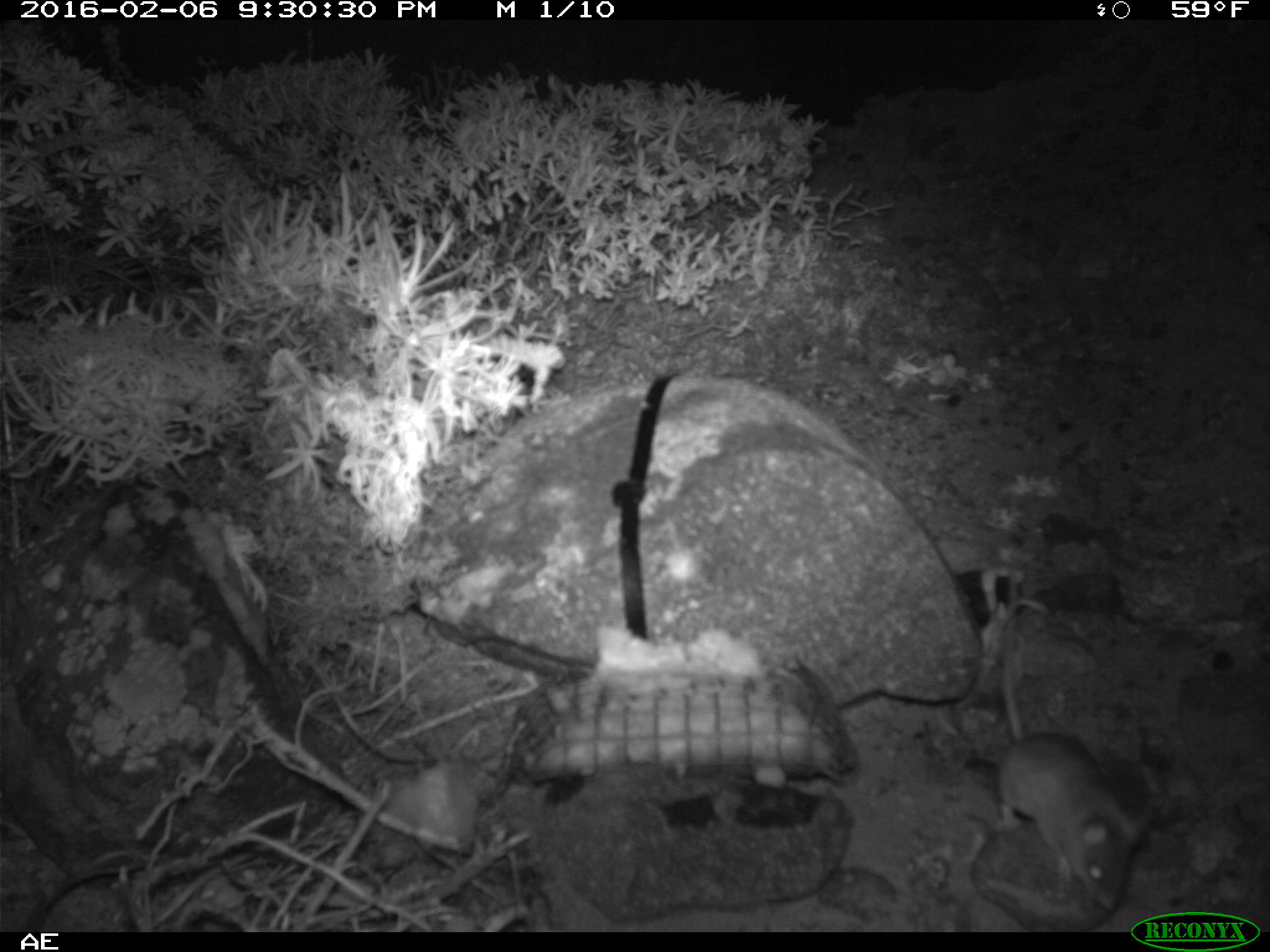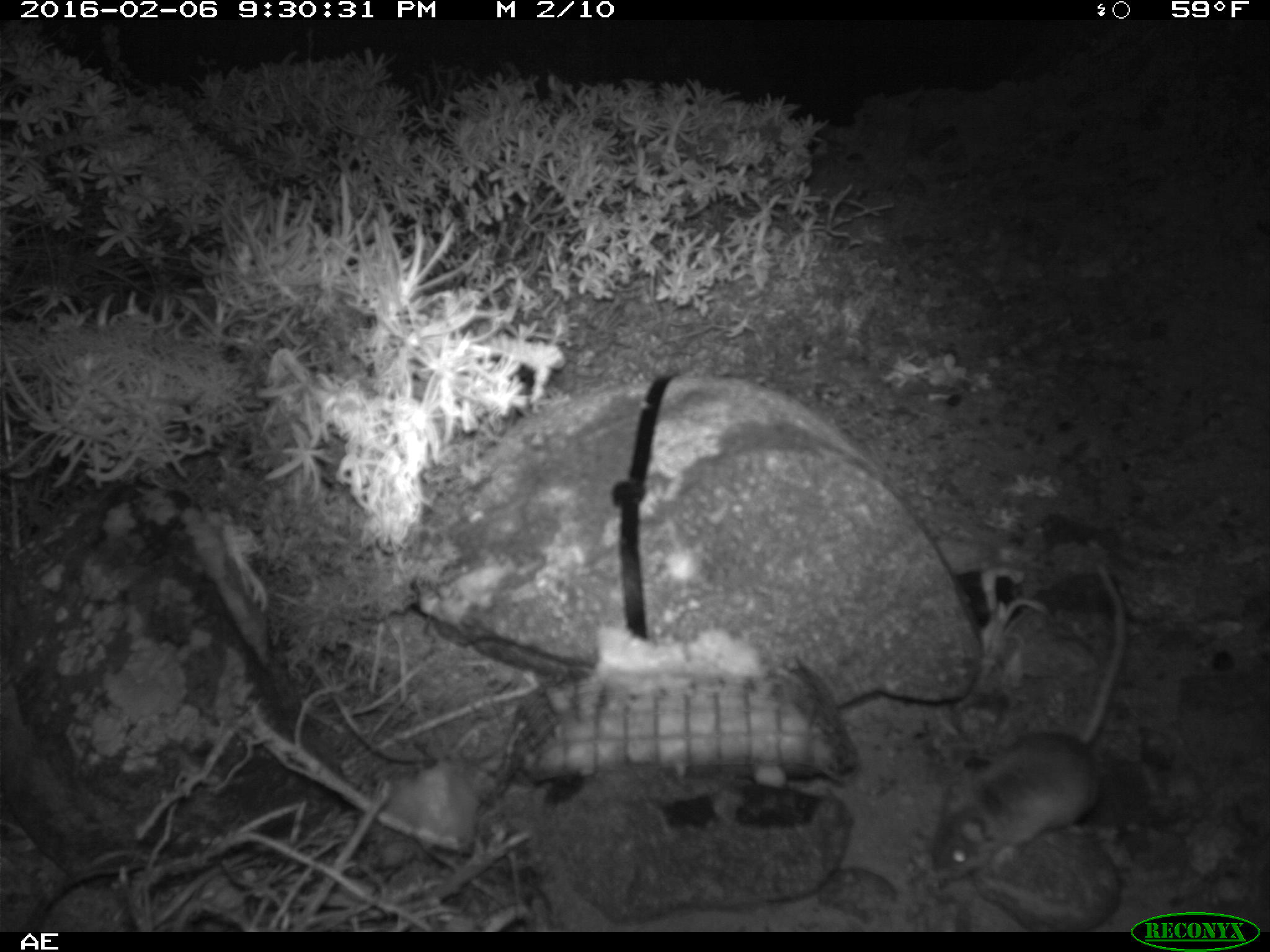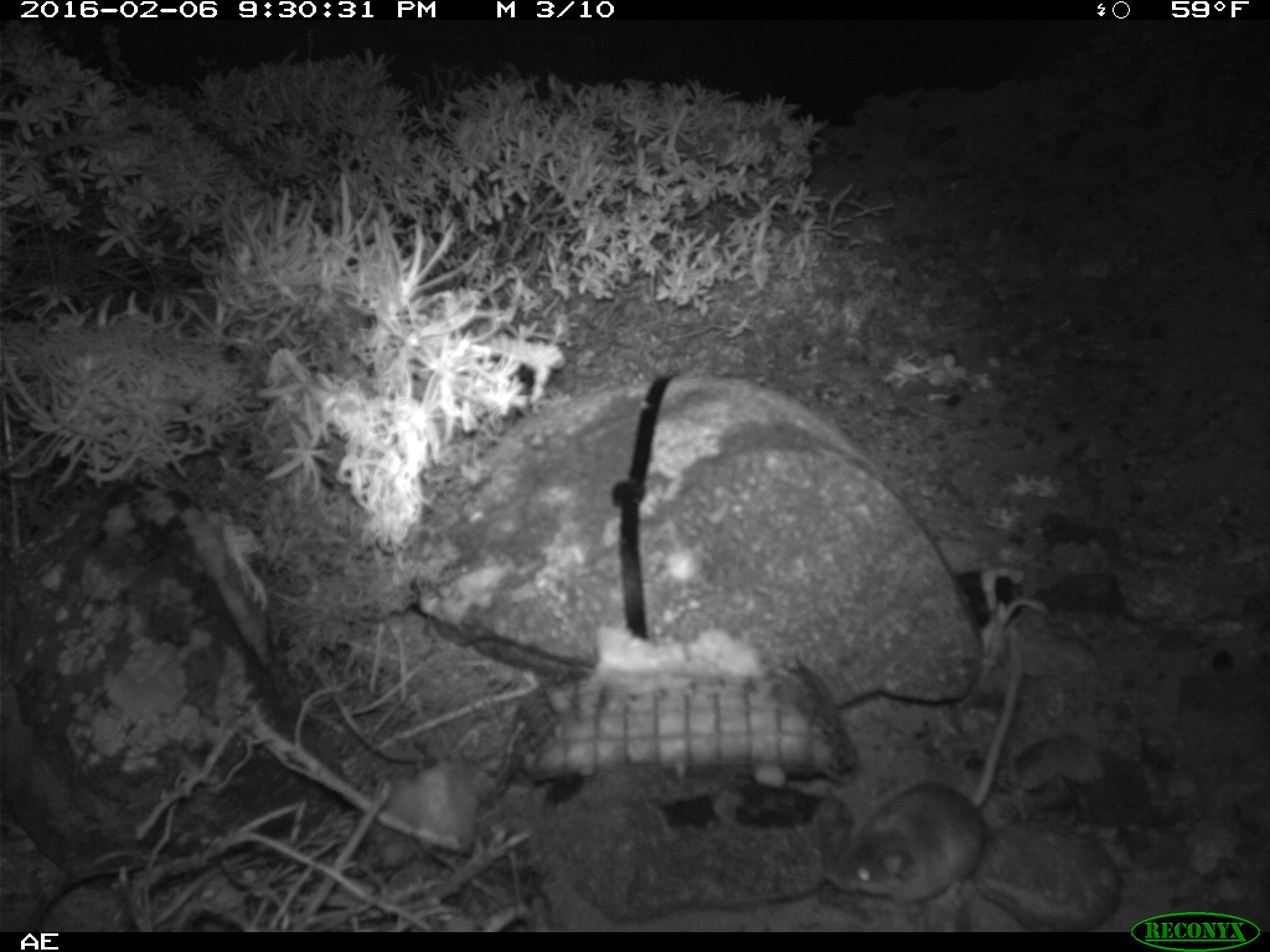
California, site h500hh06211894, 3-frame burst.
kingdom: Animalia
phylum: Chordata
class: Mammalia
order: Rodentia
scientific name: Rodentia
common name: rodent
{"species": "rodent (Rodentia)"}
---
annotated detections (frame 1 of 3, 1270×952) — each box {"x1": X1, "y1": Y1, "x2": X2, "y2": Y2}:
rodent: {"x1": 997, "y1": 575, "x2": 1151, "y2": 911}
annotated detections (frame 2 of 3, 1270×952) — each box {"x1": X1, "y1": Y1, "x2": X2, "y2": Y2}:
rodent: {"x1": 930, "y1": 562, "x2": 1124, "y2": 882}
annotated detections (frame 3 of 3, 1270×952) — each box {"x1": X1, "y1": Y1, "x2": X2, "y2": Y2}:
rodent: {"x1": 823, "y1": 616, "x2": 1021, "y2": 897}